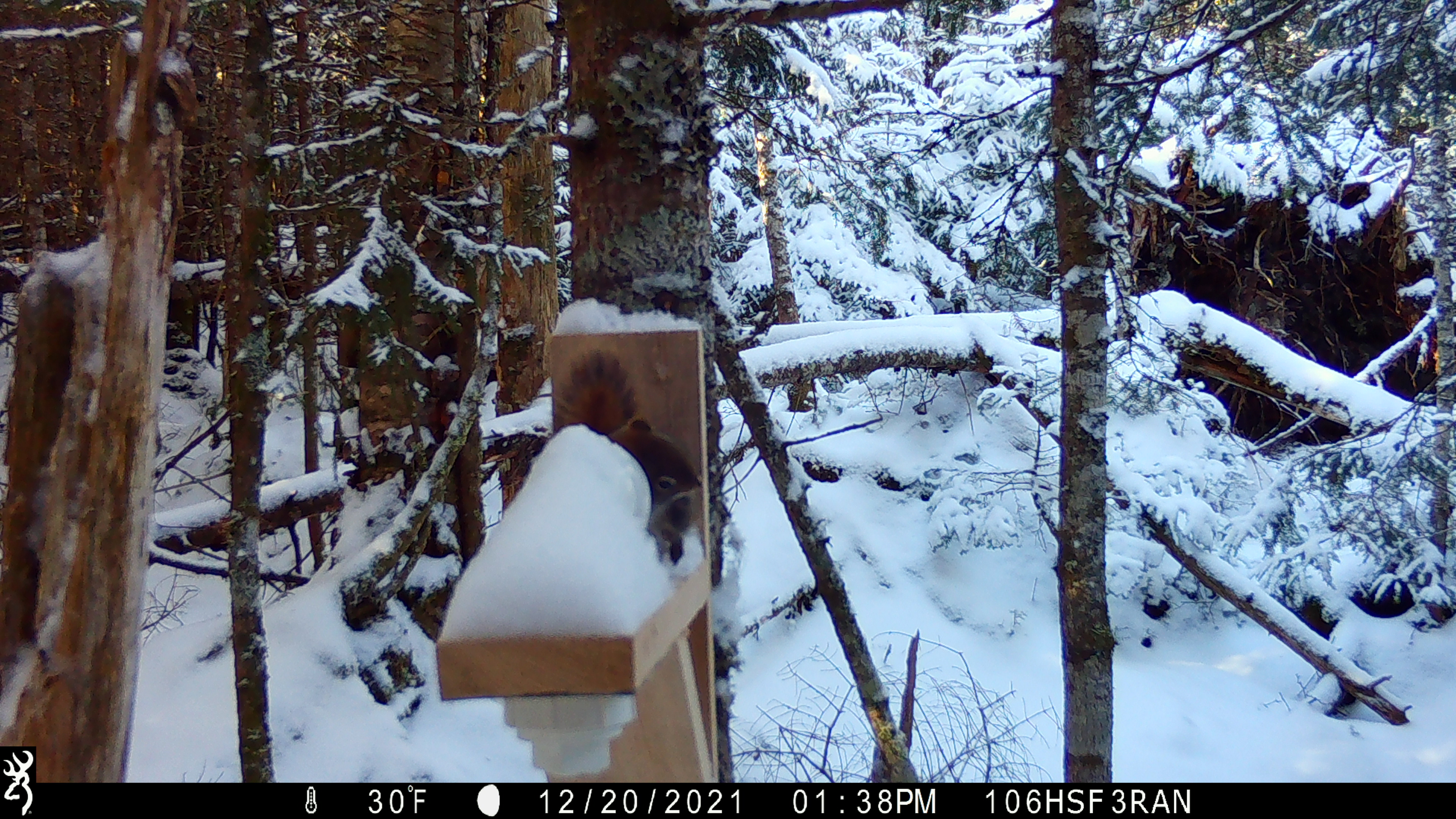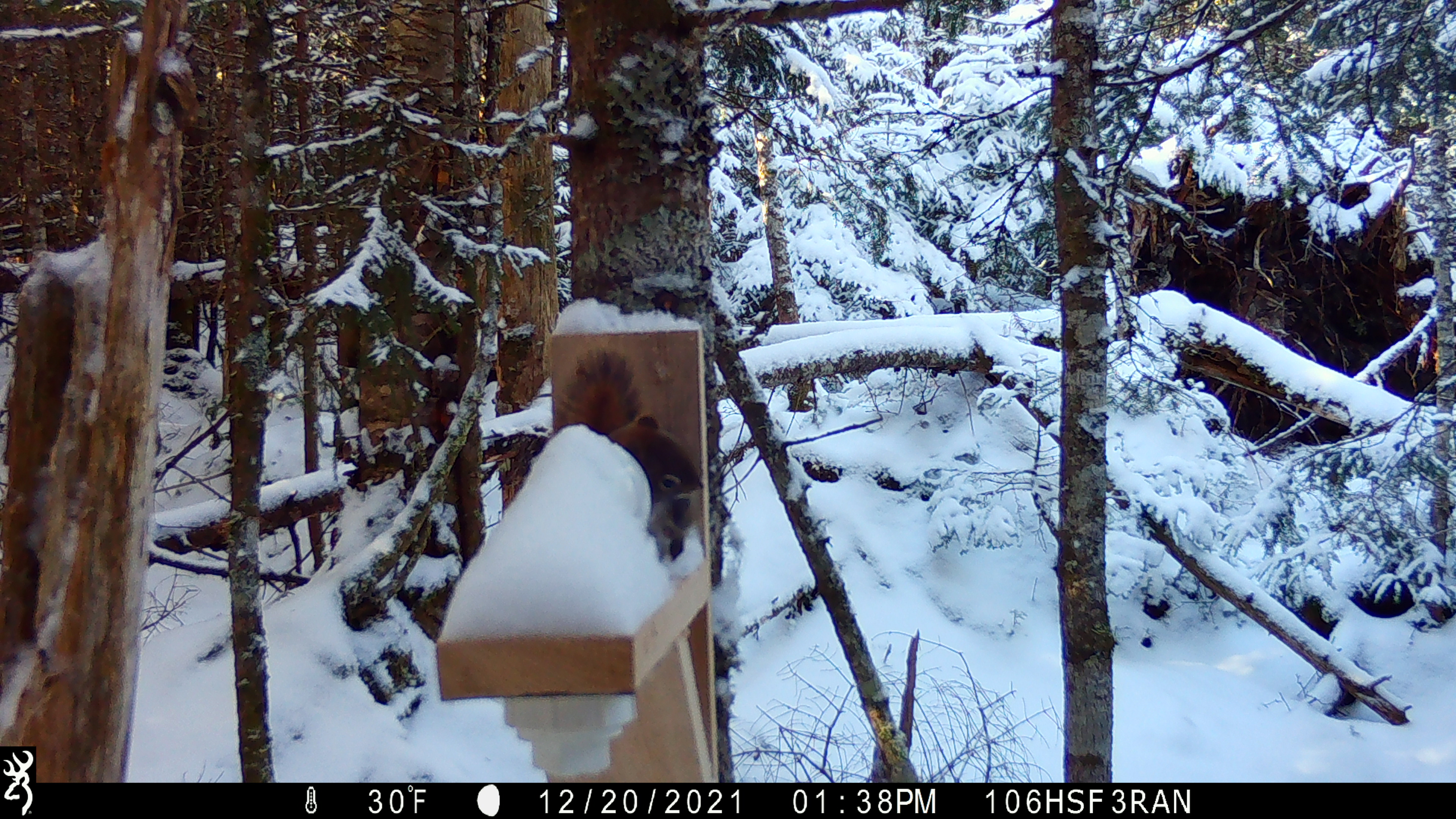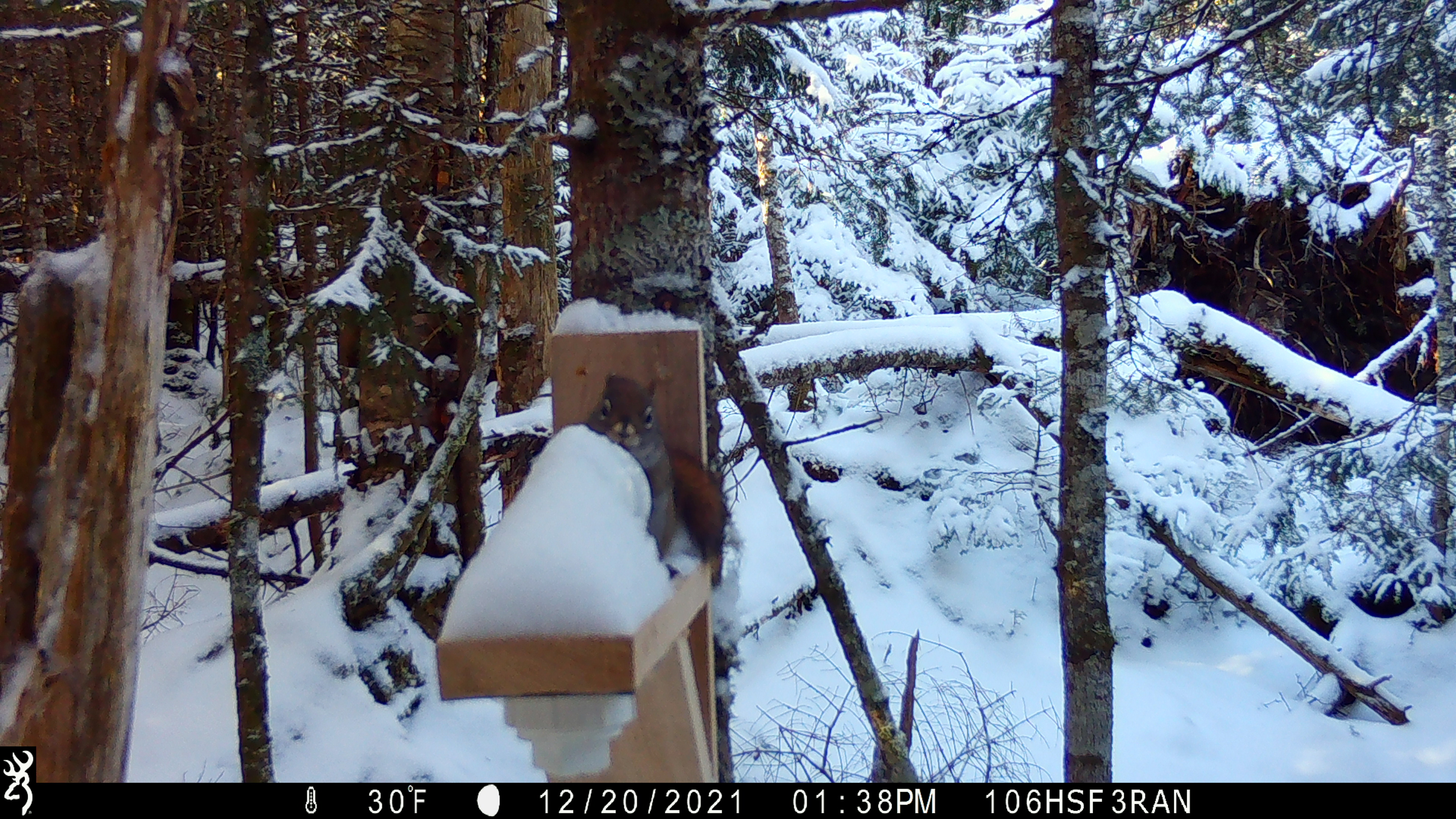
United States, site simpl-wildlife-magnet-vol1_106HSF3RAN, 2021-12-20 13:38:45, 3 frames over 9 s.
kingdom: Animalia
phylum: Chordata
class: Mammalia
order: Rodentia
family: Sciuridae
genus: Tamiasciurus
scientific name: Tamiasciurus hudsonicus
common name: red squirrel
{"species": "red squirrel (Tamiasciurus hudsonicus)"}